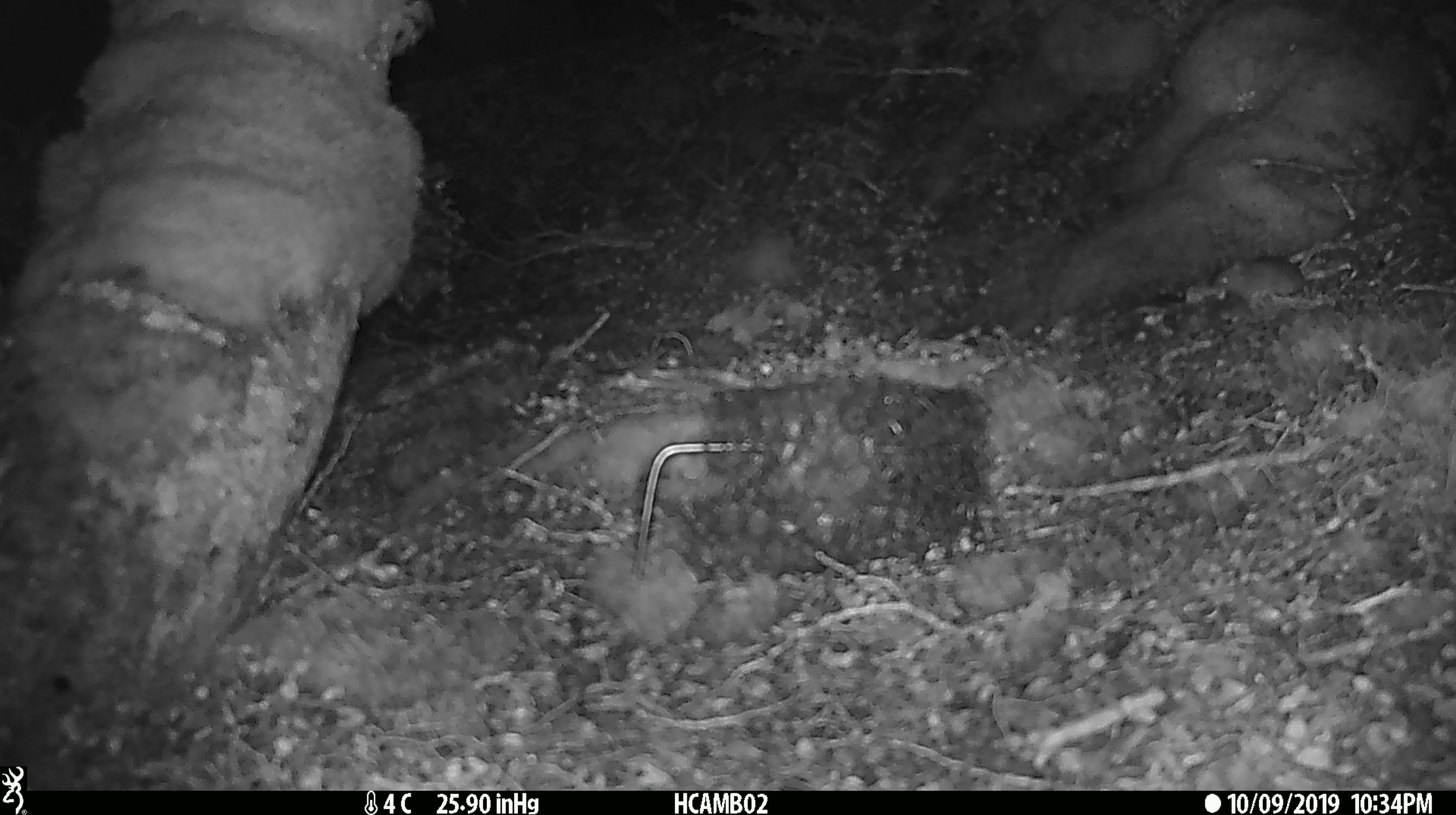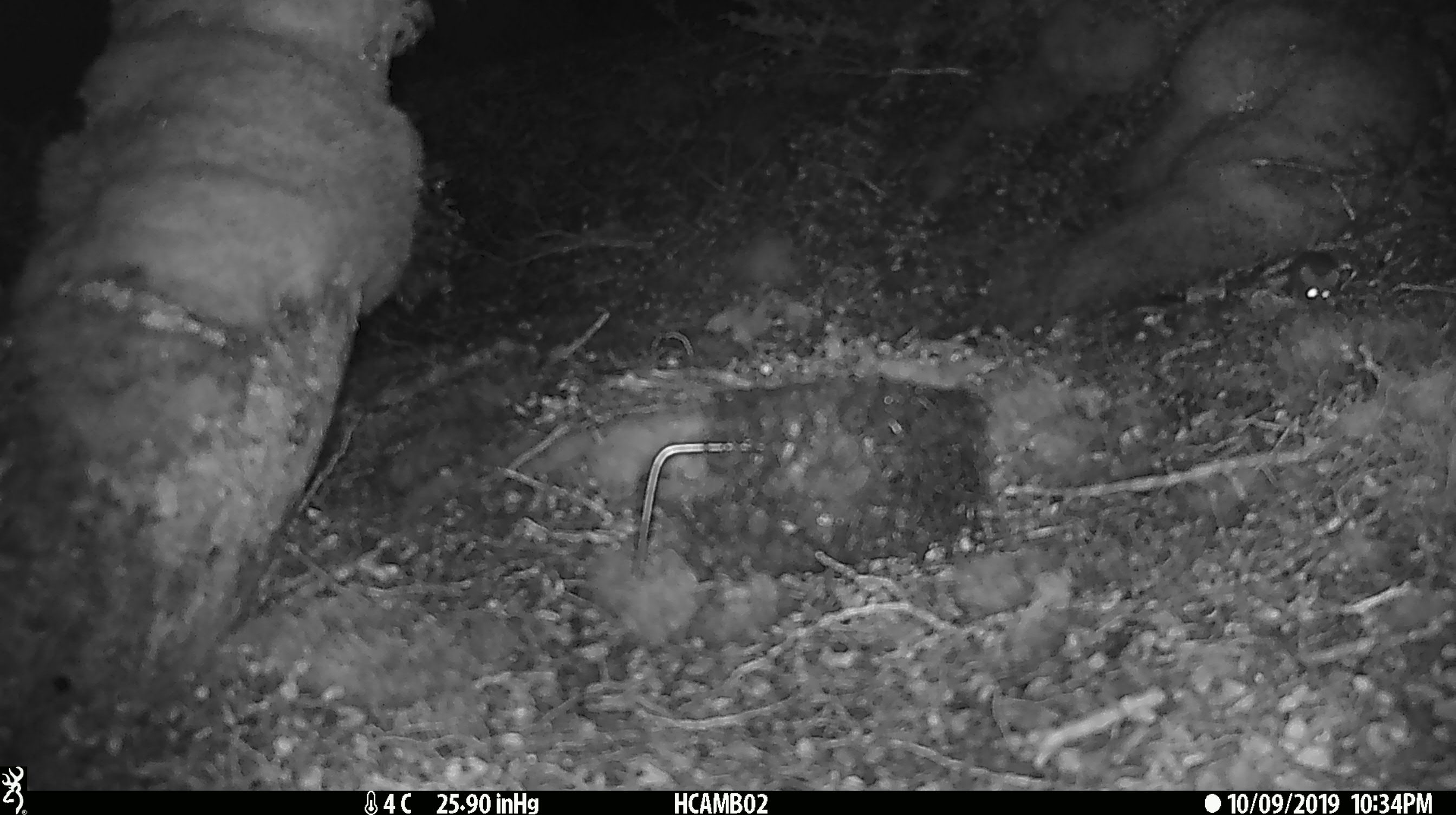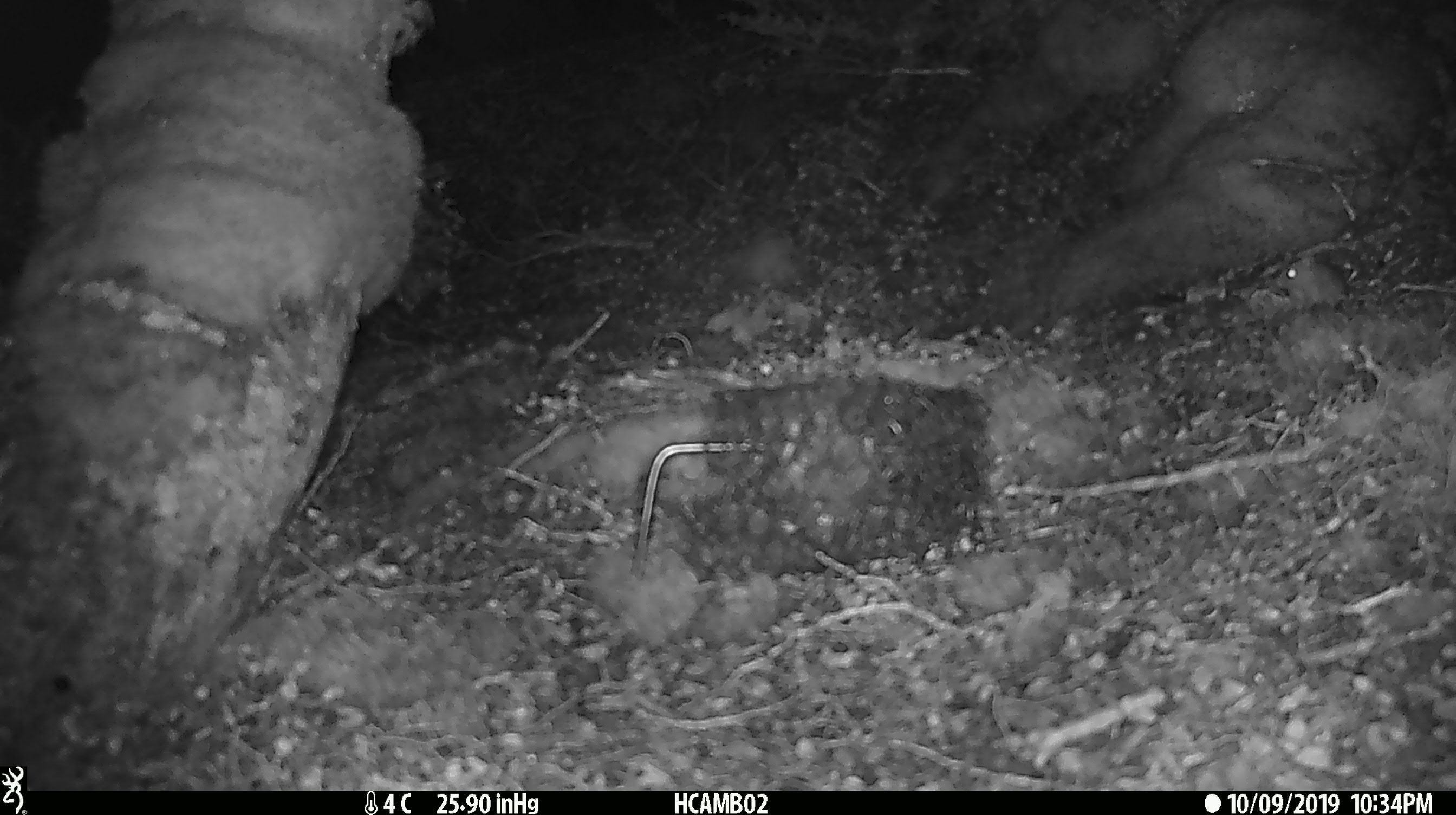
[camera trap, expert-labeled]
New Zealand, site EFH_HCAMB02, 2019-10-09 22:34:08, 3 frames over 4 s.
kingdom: Animalia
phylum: Chordata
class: Mammalia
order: Rodentia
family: Muridae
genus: Mus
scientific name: Mus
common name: mouse